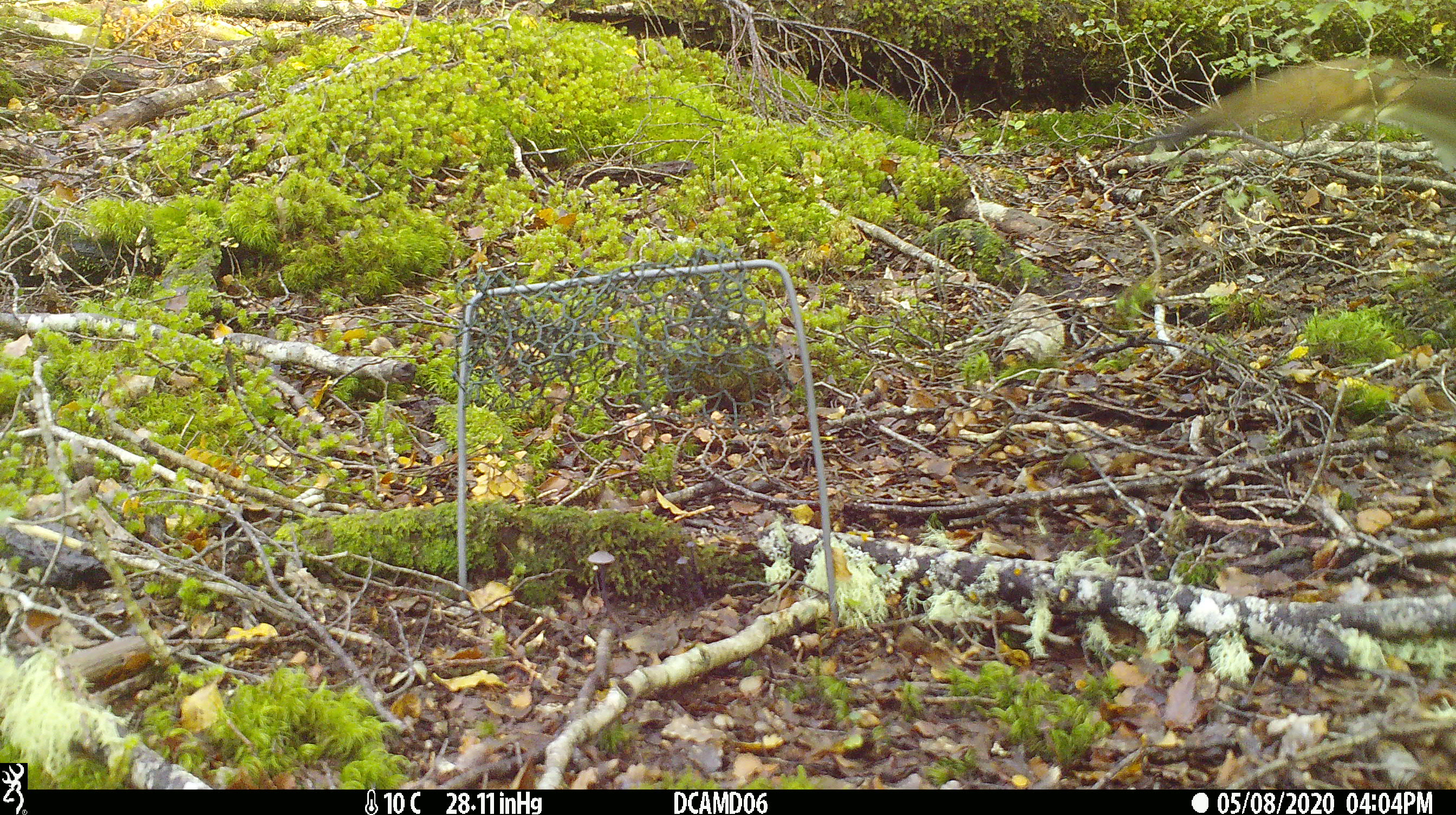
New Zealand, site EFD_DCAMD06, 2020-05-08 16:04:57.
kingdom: Animalia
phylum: Chordata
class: Mammalia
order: Carnivora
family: Mustelidae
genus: Mustela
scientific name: Mustela erminea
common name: stoat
Stoat (Mustela erminea).